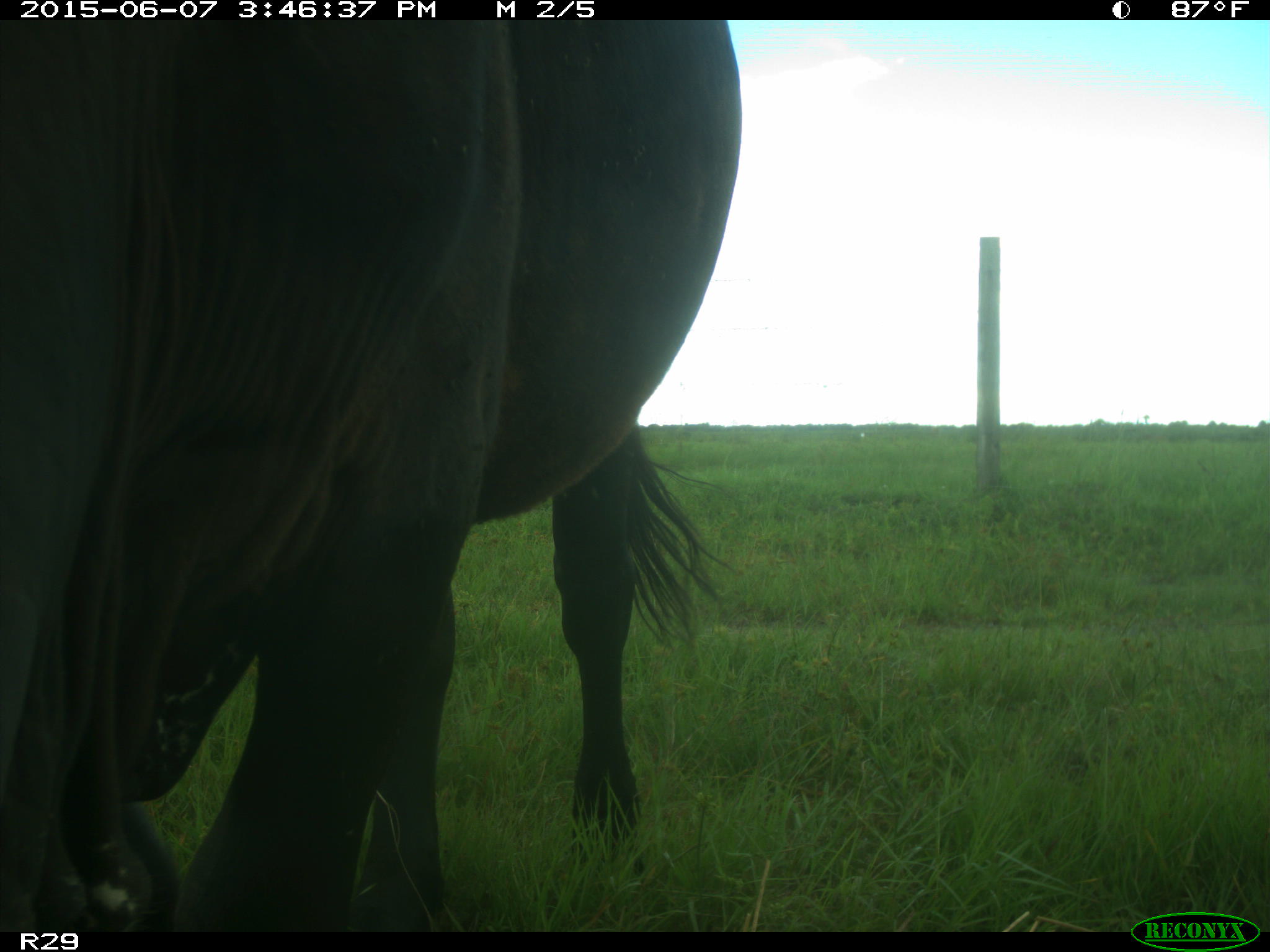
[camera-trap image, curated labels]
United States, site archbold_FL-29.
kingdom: Animalia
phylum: Chordata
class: Mammalia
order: Artiodactyla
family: Bovidae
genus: Bos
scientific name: Bos taurus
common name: domestic cow